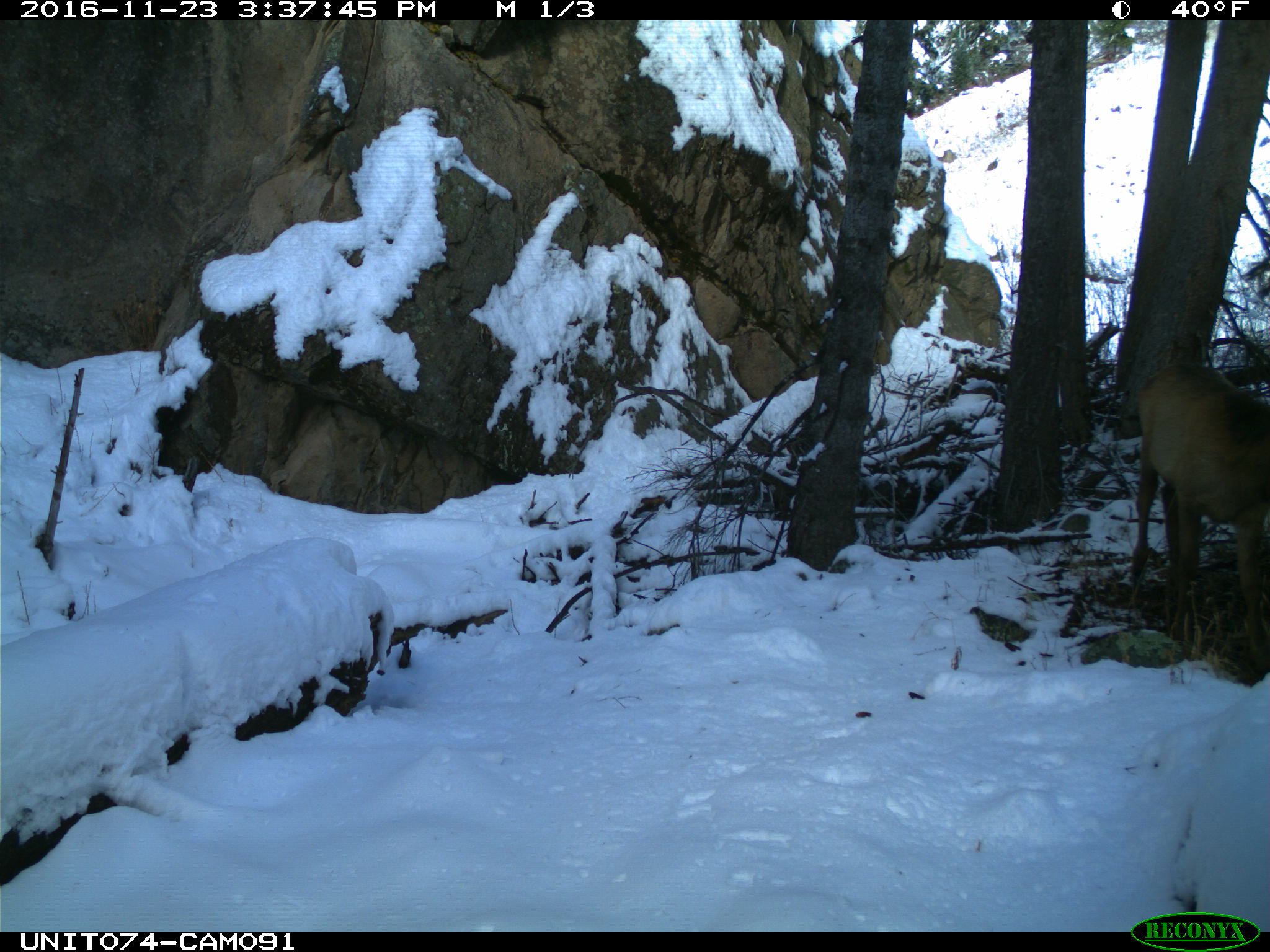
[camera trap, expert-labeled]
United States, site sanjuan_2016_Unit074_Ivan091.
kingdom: Animalia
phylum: Chordata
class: Mammalia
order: Artiodactyla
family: Cervidae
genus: Cervus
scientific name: Cervus elaphus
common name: red deer